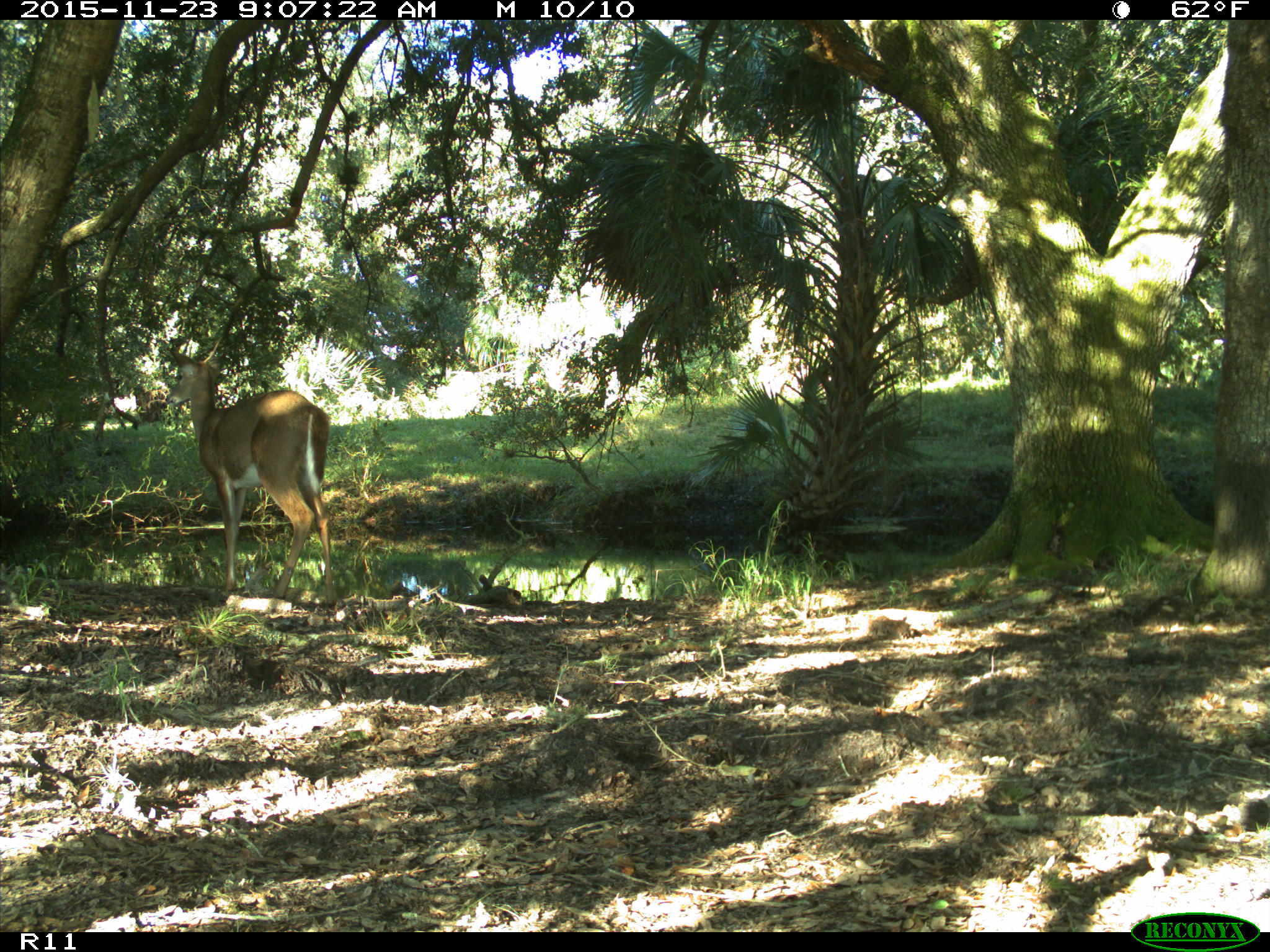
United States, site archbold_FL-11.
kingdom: Animalia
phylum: Chordata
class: Mammalia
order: Artiodactyla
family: Cervidae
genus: Odocoileus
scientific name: Odocoileus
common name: deer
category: unidentified deer